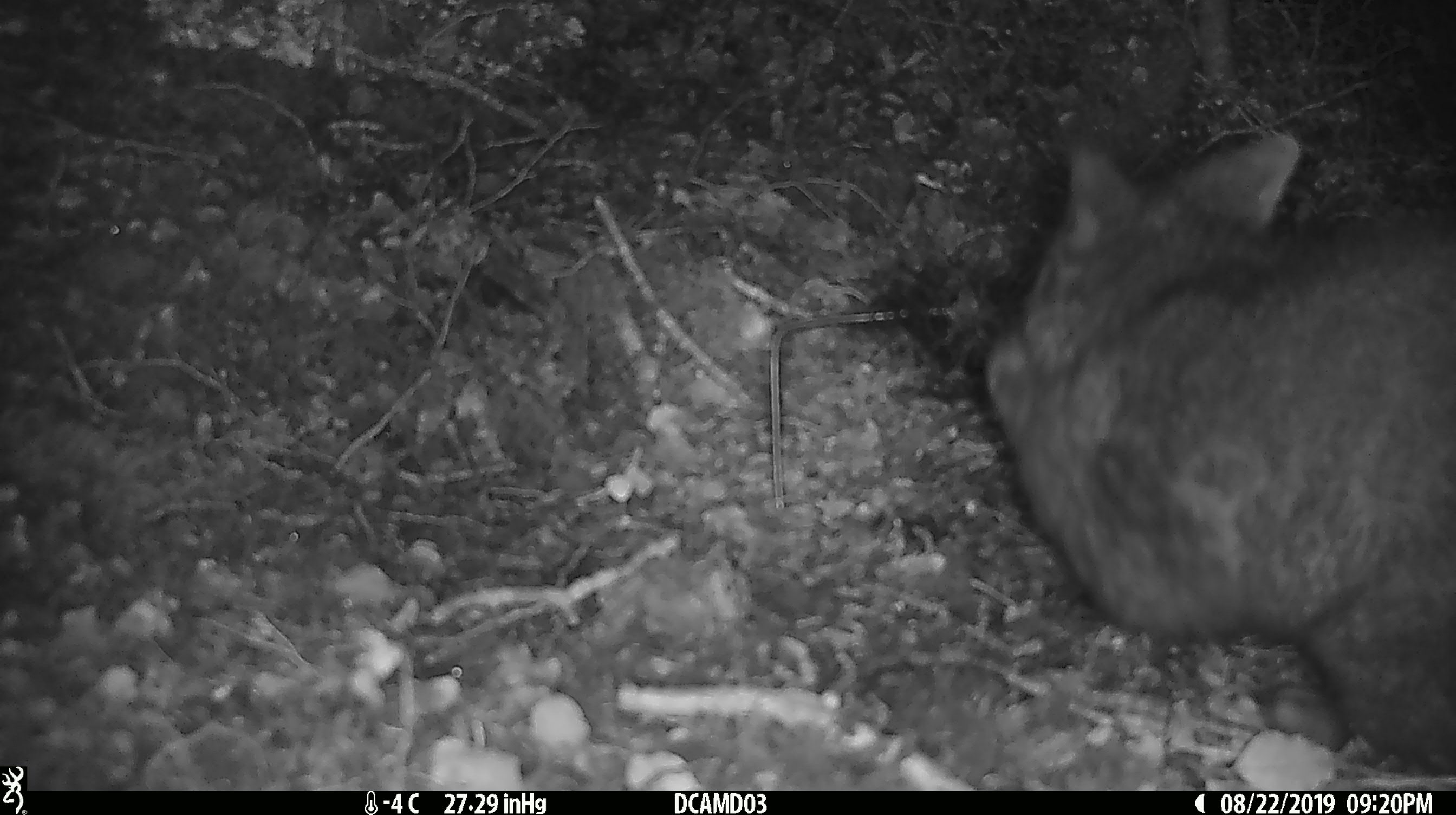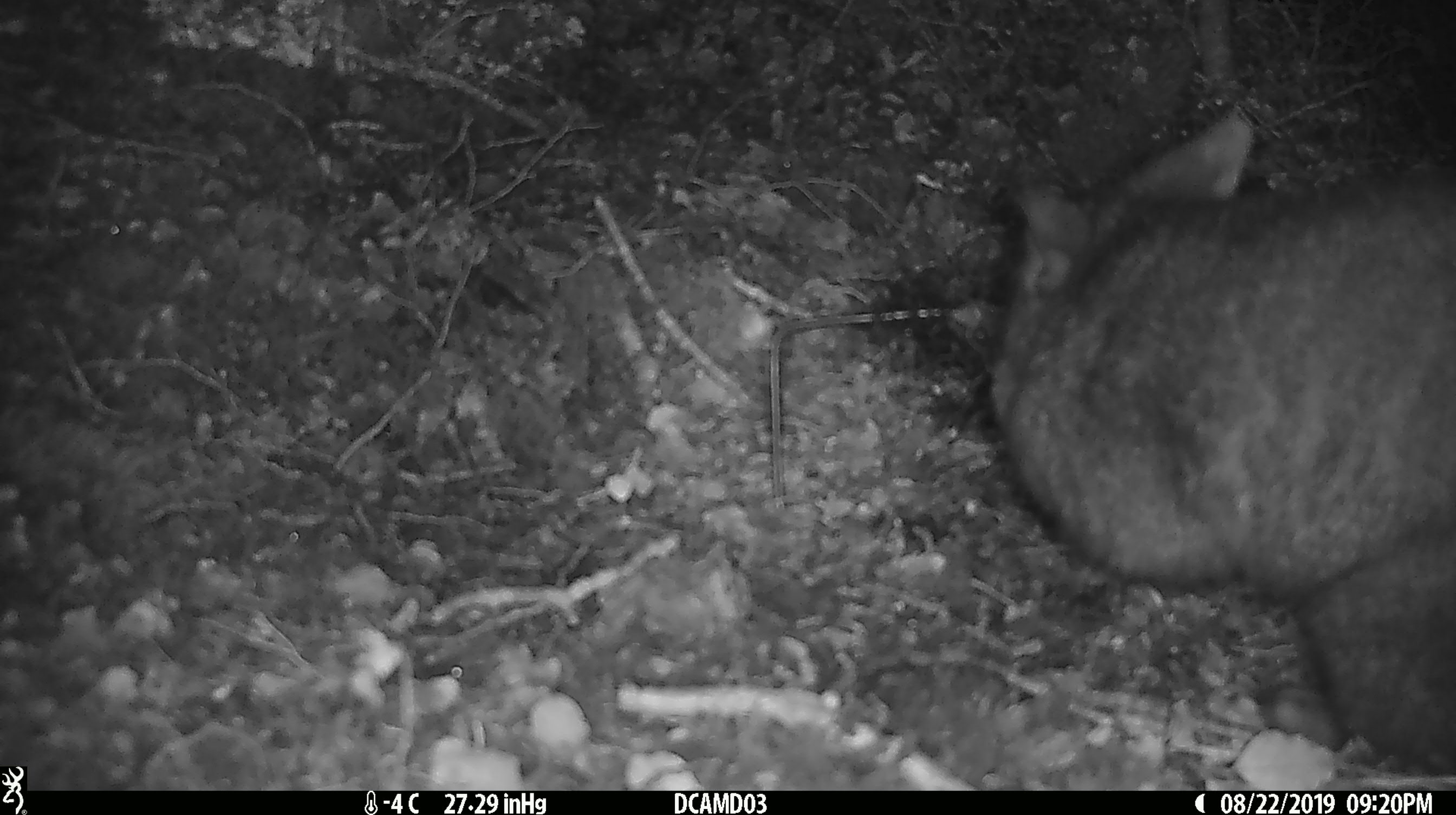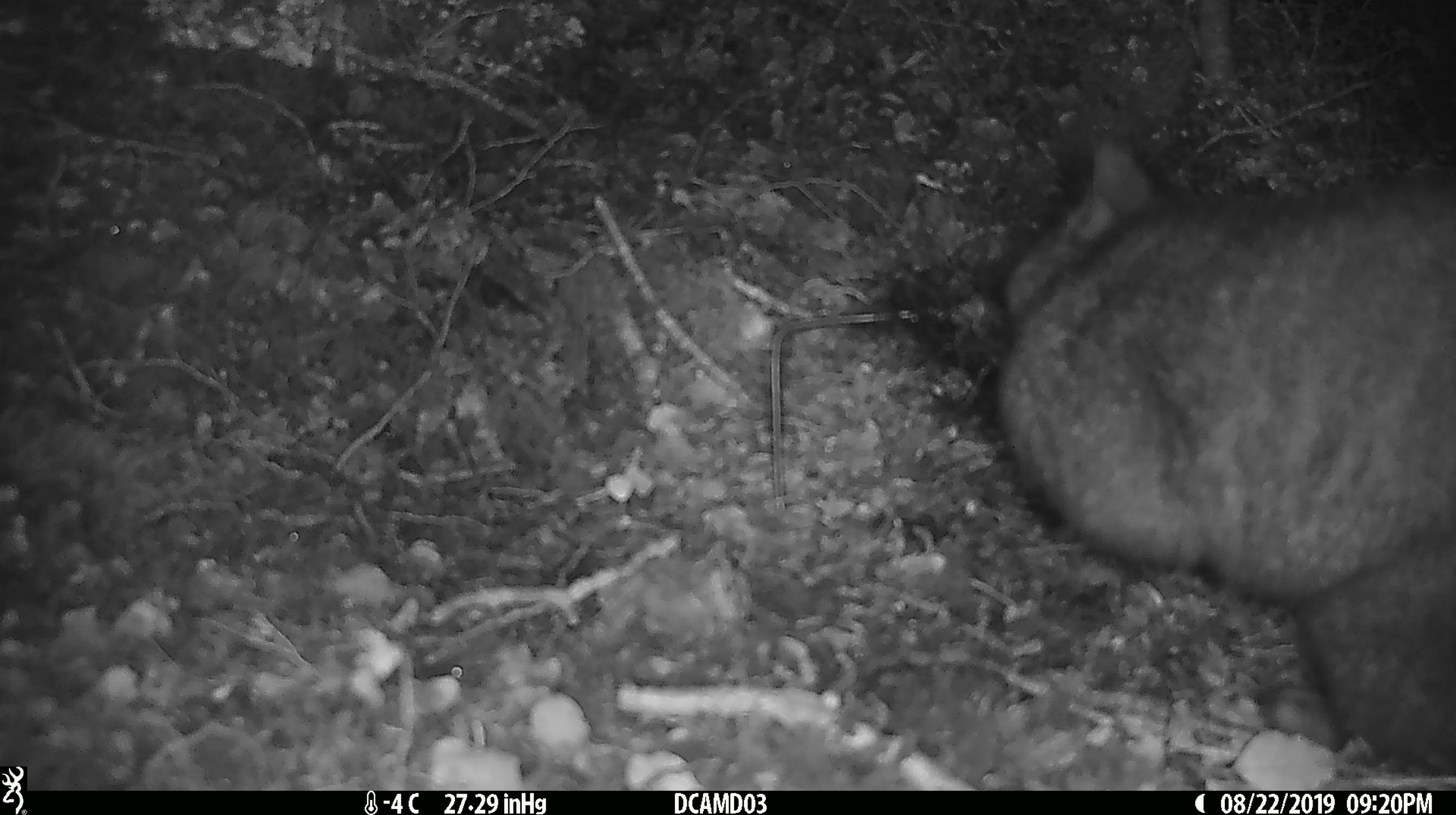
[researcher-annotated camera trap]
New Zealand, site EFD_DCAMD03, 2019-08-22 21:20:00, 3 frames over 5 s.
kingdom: Animalia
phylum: Chordata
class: Mammalia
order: Diprotodontia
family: Phalangeridae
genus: Trichosurus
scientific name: Trichosurus vulpecula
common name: common brushtail possum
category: possum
Possum (common brushtail possum) (Trichosurus vulpecula).